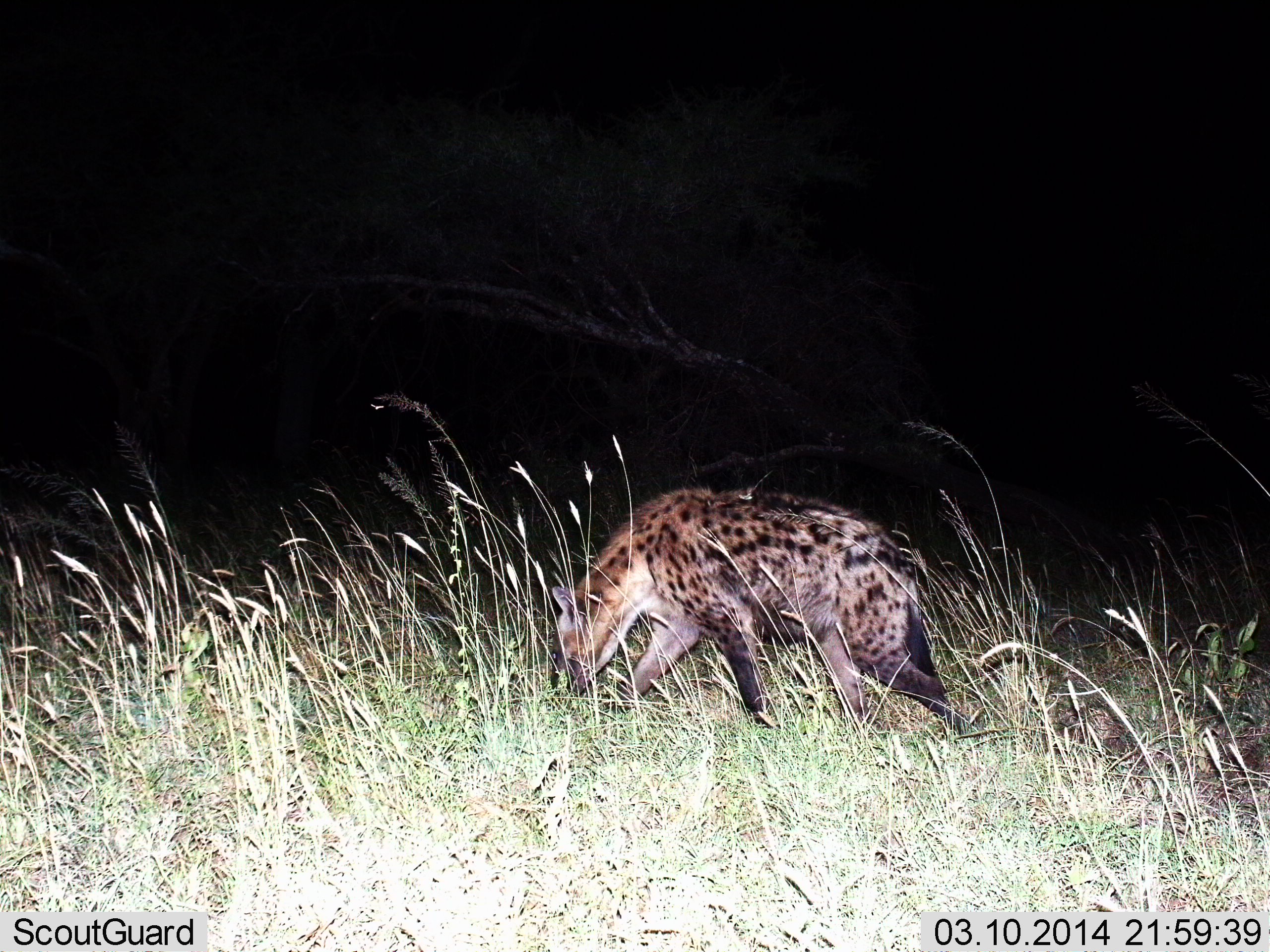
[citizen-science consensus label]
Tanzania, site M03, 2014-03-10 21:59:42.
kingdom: Animalia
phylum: Chordata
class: Mammalia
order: Carnivora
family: Hyaenidae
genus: Crocuta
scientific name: Crocuta crocuta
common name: spotted hyena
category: hyenaspotted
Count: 1.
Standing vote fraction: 30%.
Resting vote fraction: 0%.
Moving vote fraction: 80%.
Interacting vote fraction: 0%.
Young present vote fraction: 0%.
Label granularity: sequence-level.